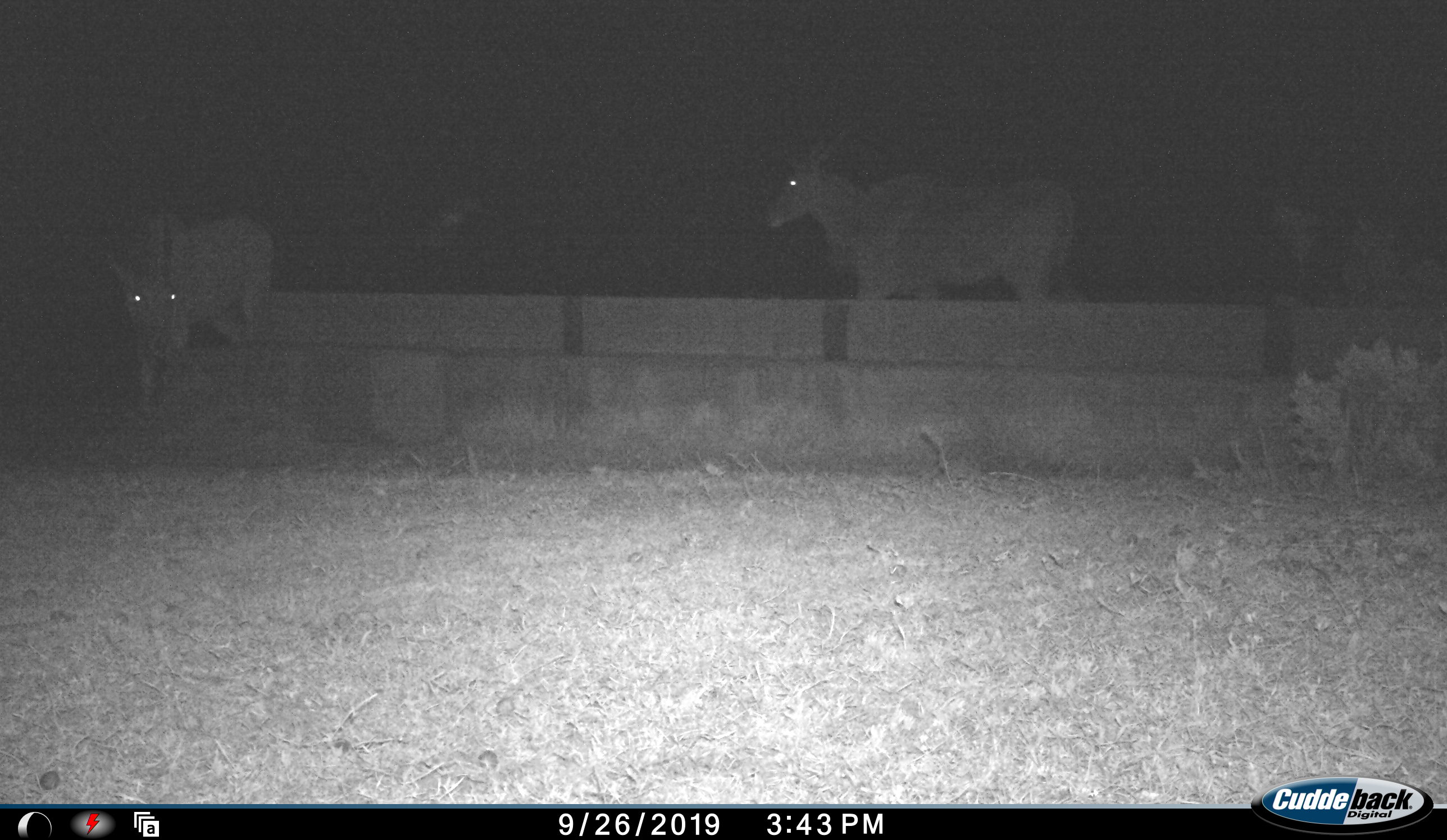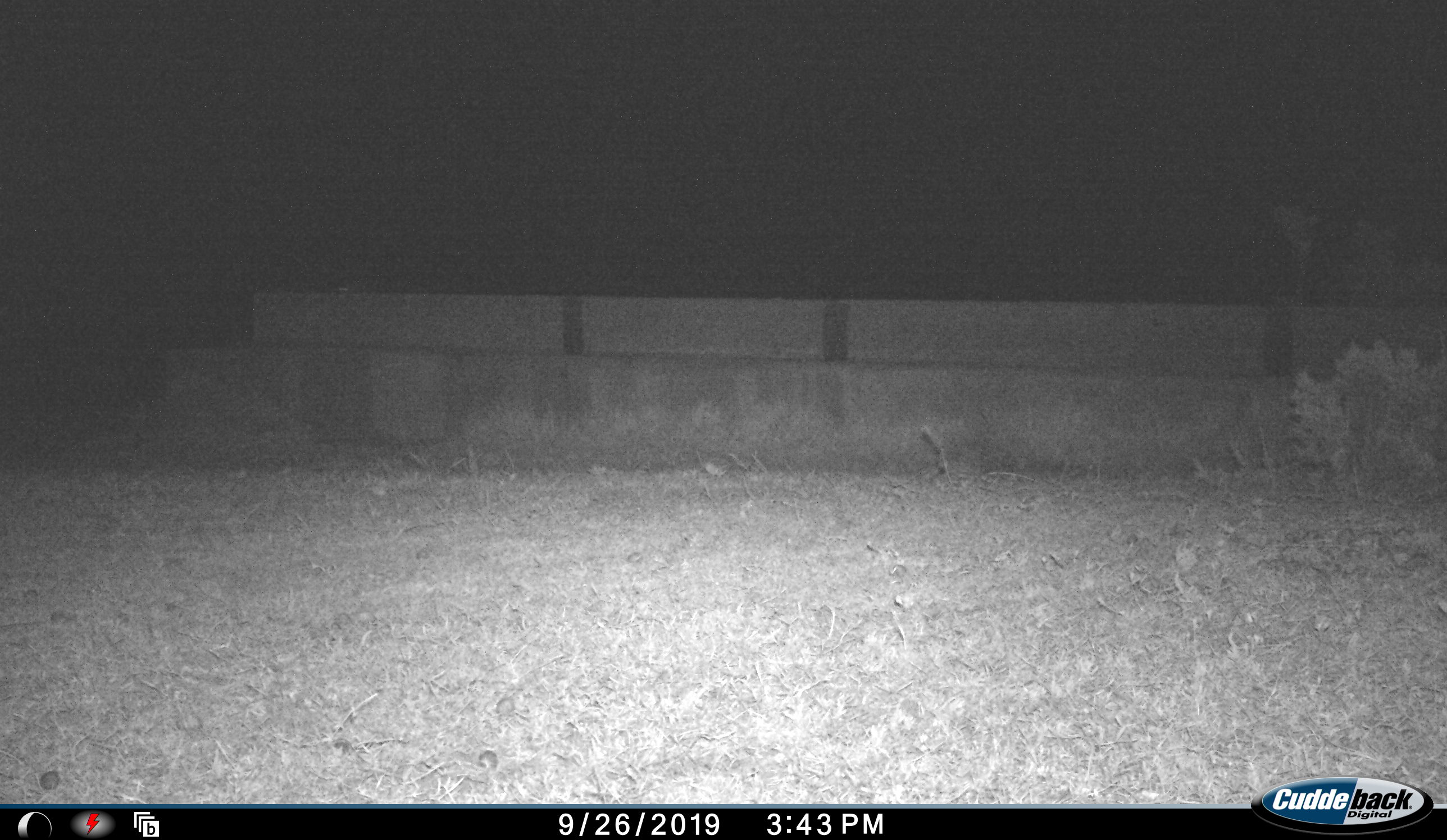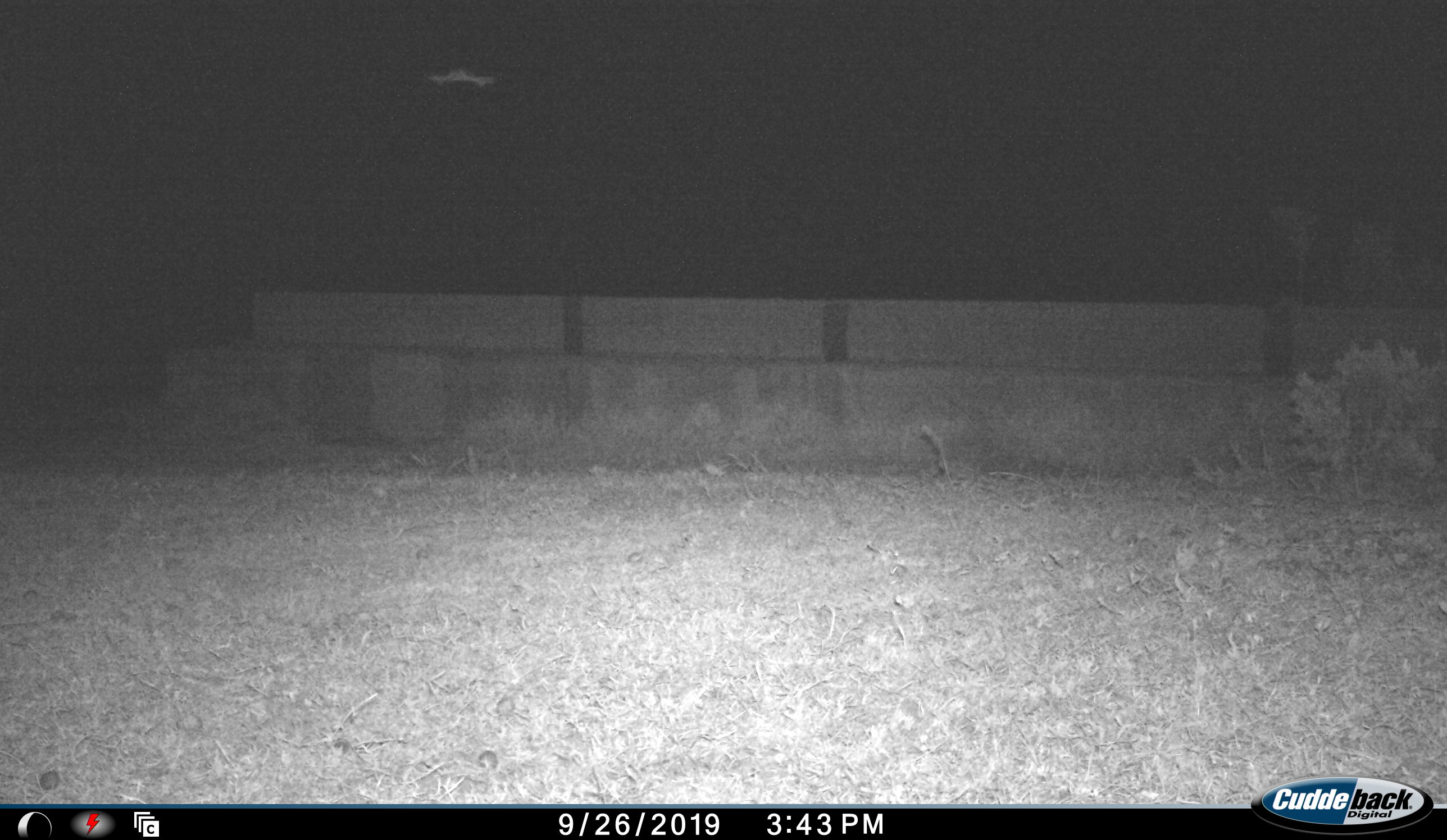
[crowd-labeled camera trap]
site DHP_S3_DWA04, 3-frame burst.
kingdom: Animalia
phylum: Chordata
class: Mammalia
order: Artiodactyla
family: Bovidae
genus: Tragelaphus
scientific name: Tragelaphus oryx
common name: eland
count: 2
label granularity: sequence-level